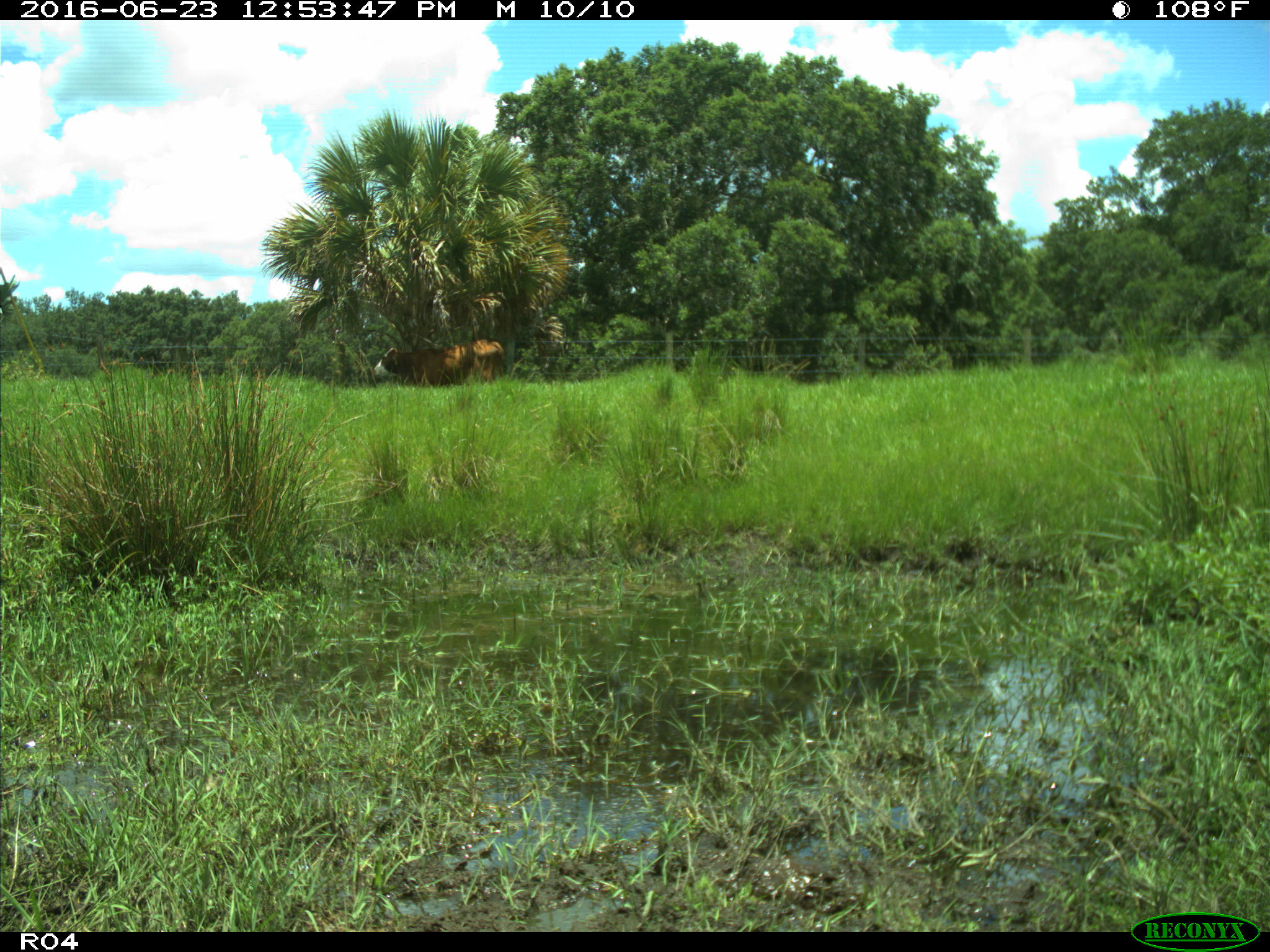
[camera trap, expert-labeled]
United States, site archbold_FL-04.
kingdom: Animalia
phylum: Chordata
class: Mammalia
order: Artiodactyla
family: Bovidae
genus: Bos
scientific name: Bos taurus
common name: domestic cow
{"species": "Bos taurus (domestic cow)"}